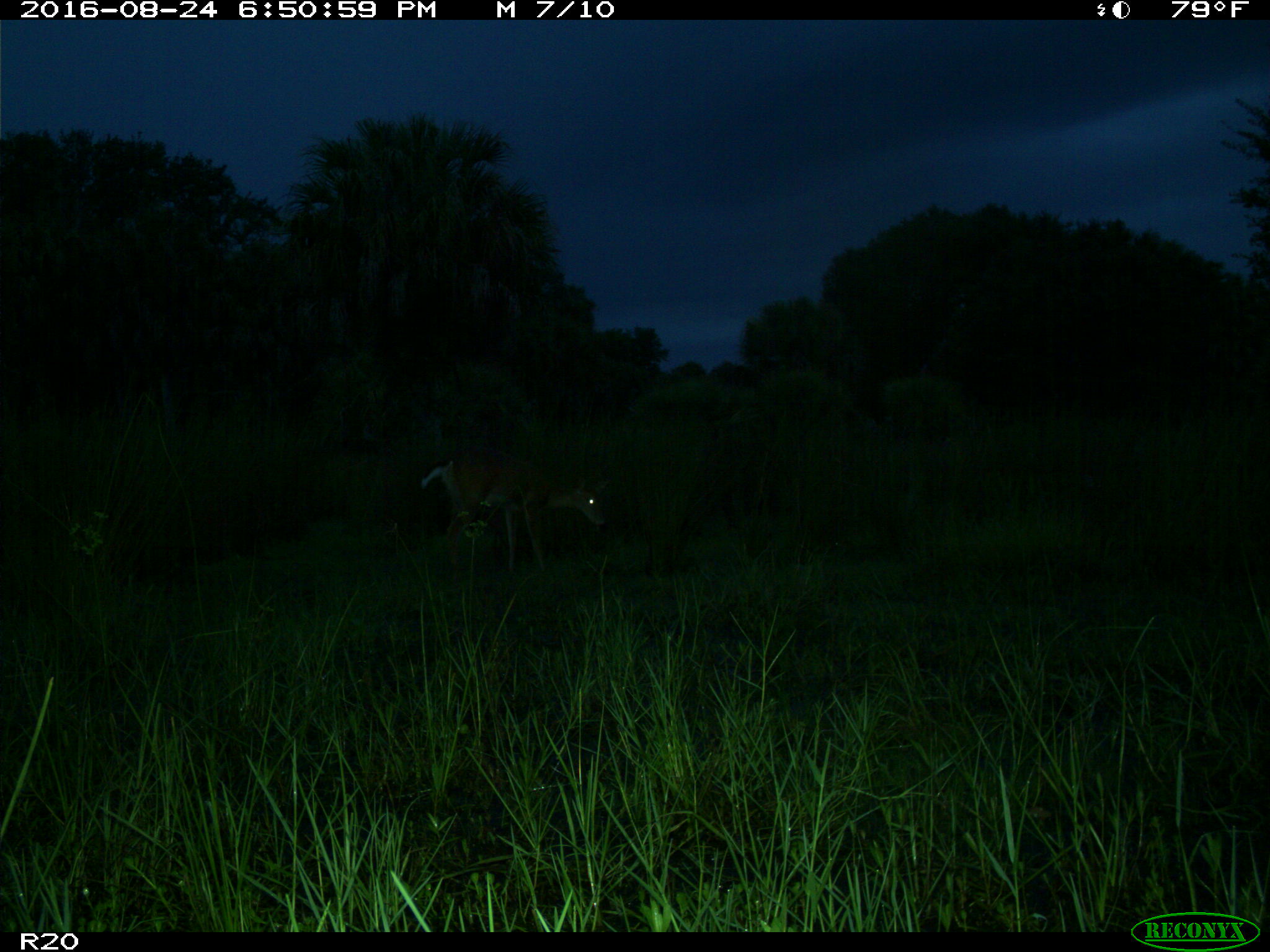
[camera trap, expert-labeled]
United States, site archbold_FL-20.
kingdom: Animalia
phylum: Chordata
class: Mammalia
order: Artiodactyla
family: Cervidae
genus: Odocoileus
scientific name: Odocoileus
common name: deer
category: unidentified deer